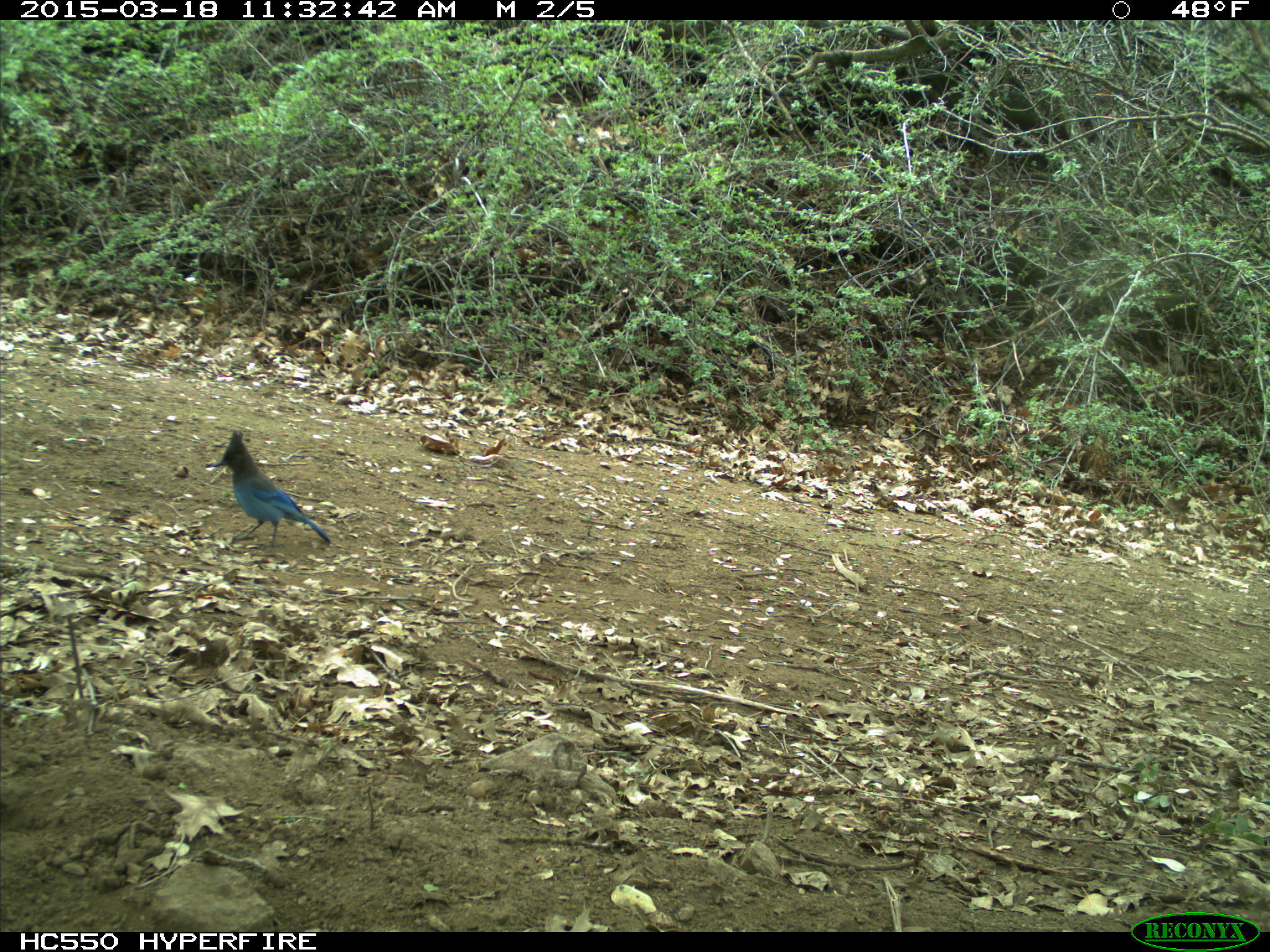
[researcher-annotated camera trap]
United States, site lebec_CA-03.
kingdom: Animalia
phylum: Chordata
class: Aves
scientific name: Aves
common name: birds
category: unidentified bird